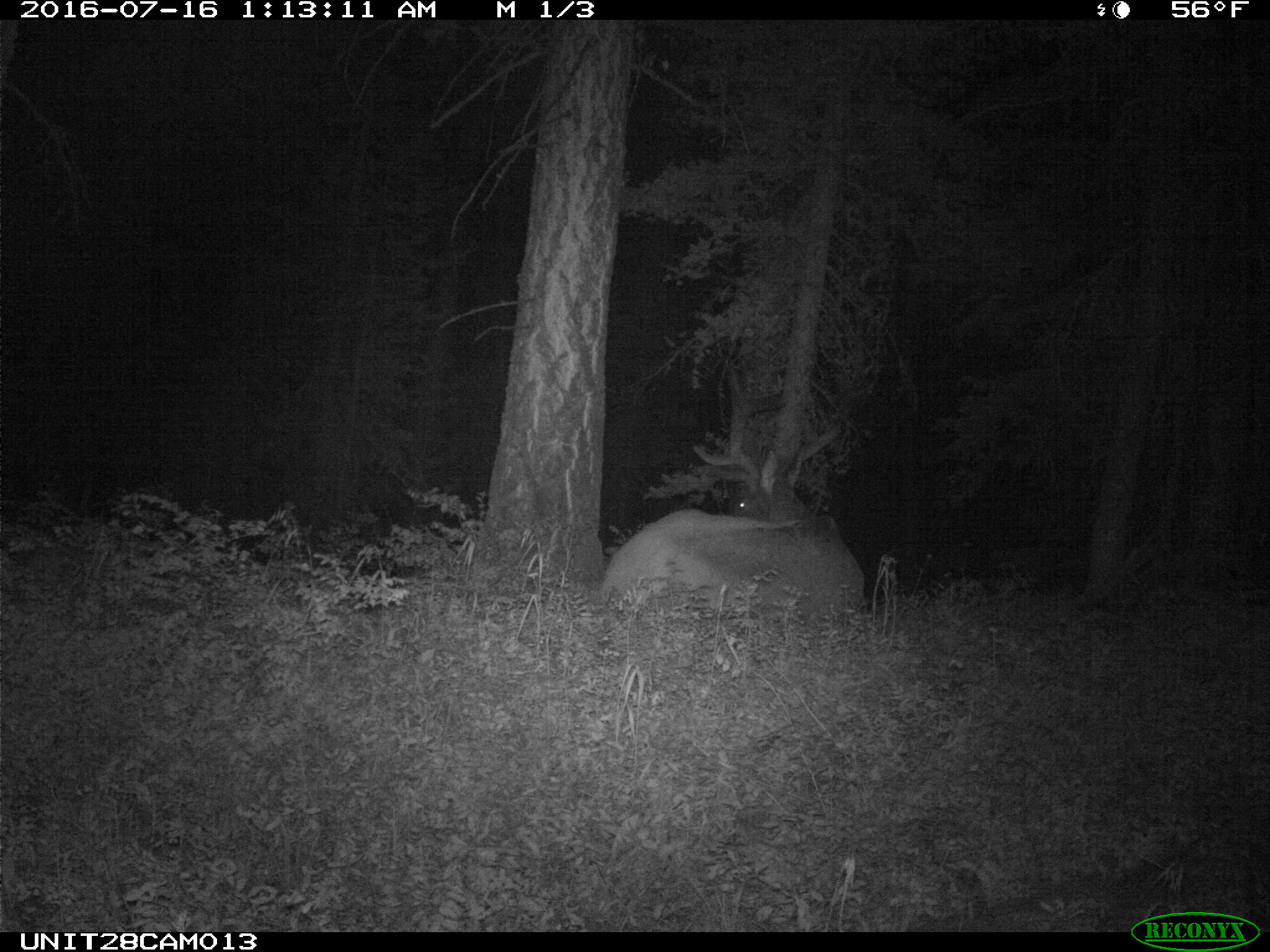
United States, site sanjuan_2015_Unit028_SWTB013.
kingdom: Animalia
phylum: Chordata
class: Mammalia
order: Artiodactyla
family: Cervidae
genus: Cervus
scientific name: Cervus elaphus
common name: red deer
Cervus elaphus (red deer).